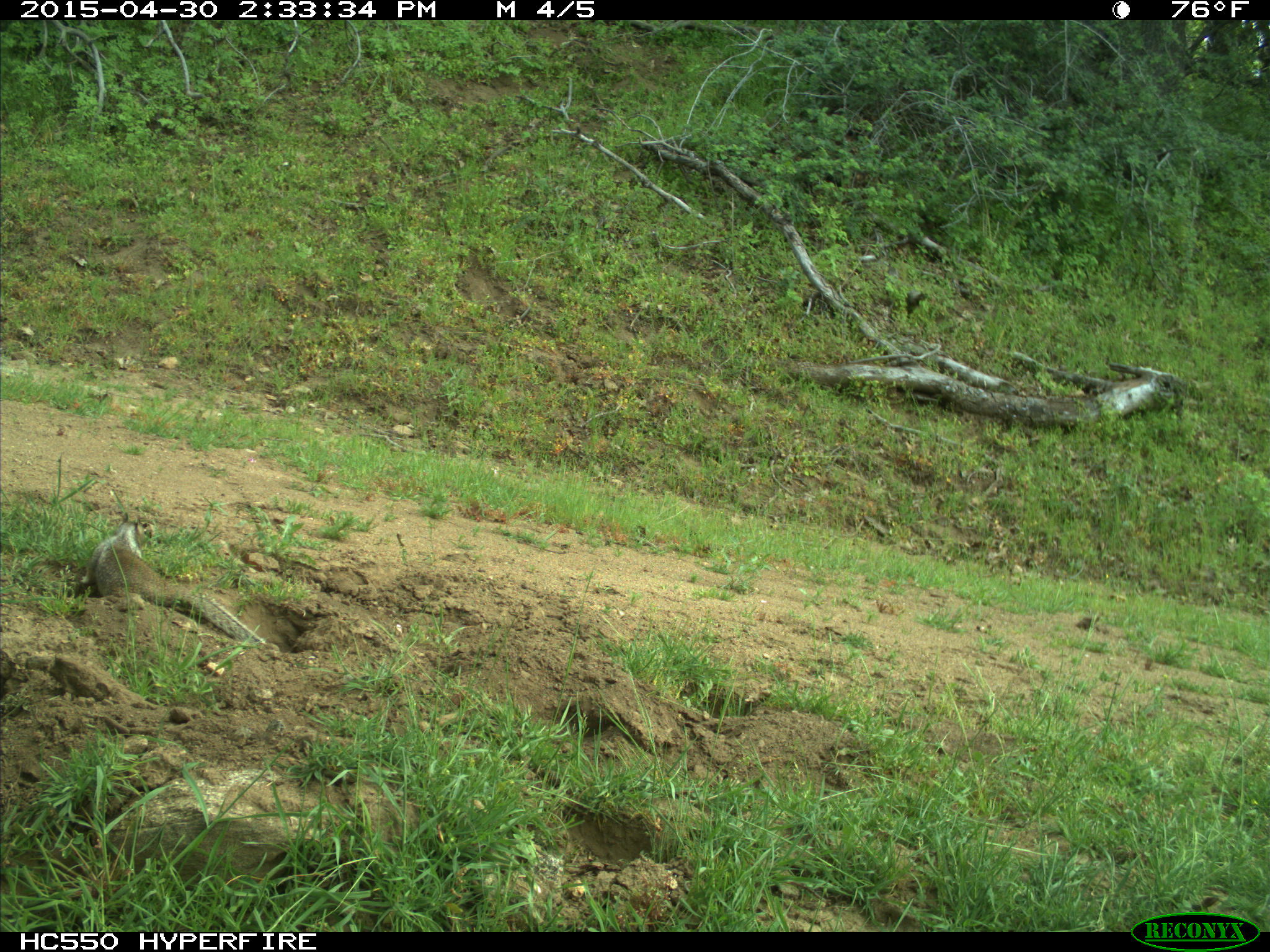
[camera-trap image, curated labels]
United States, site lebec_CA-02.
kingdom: Animalia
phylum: Chordata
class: Mammalia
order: Rodentia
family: Sciuridae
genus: Otospermophilus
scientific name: Otospermophilus beecheyi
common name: california ground squirrel